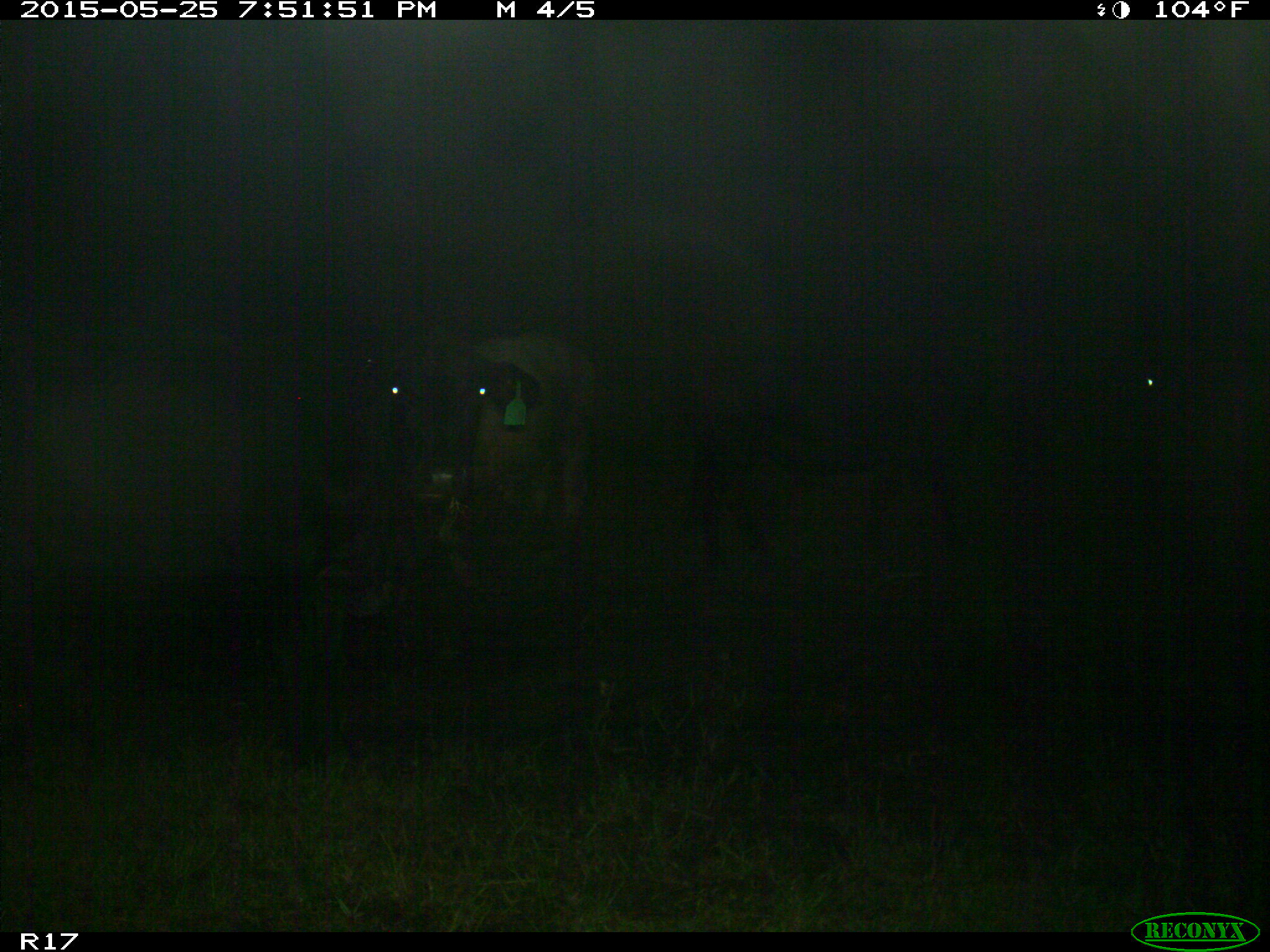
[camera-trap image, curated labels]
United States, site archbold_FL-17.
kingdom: Animalia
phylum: Chordata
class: Mammalia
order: Artiodactyla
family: Bovidae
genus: Bos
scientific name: Bos taurus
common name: domestic cow